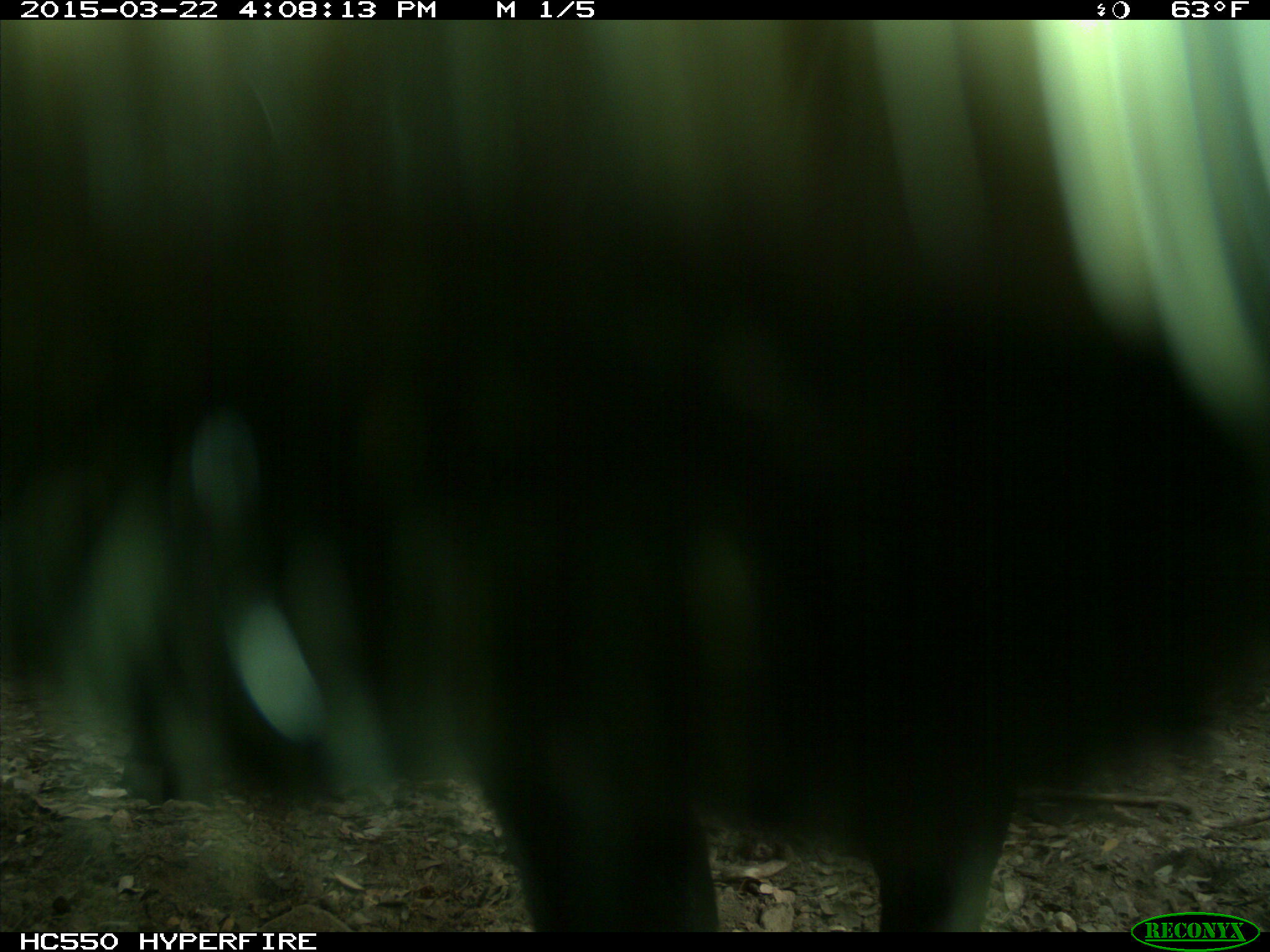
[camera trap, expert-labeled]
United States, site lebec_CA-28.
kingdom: Animalia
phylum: Chordata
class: Mammalia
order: Artiodactyla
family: Bovidae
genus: Bos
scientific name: Bos taurus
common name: domestic cow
Bos taurus (domestic cow).